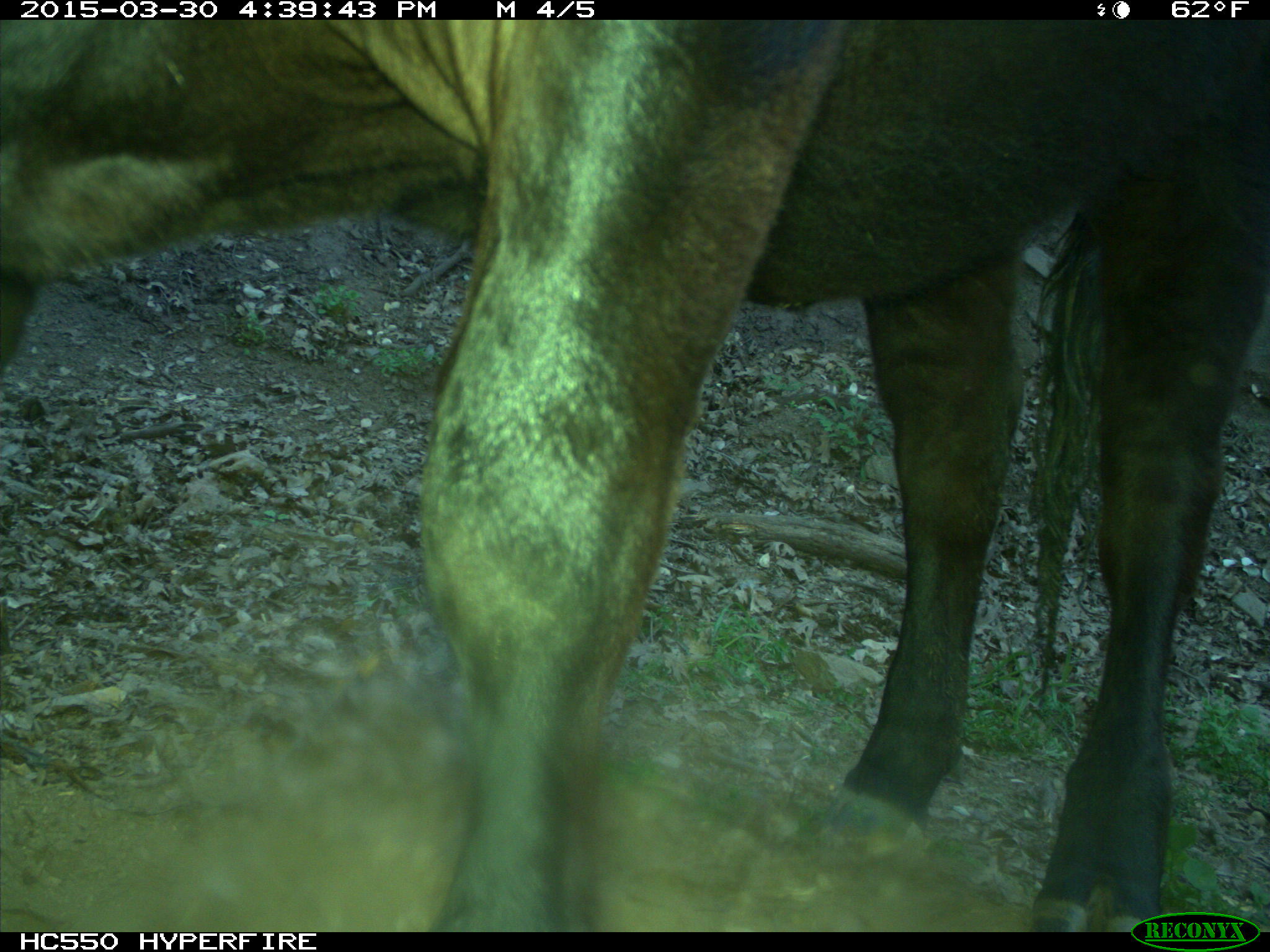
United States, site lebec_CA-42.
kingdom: Animalia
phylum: Chordata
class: Mammalia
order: Artiodactyla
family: Bovidae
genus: Bos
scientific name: Bos taurus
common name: domestic cow